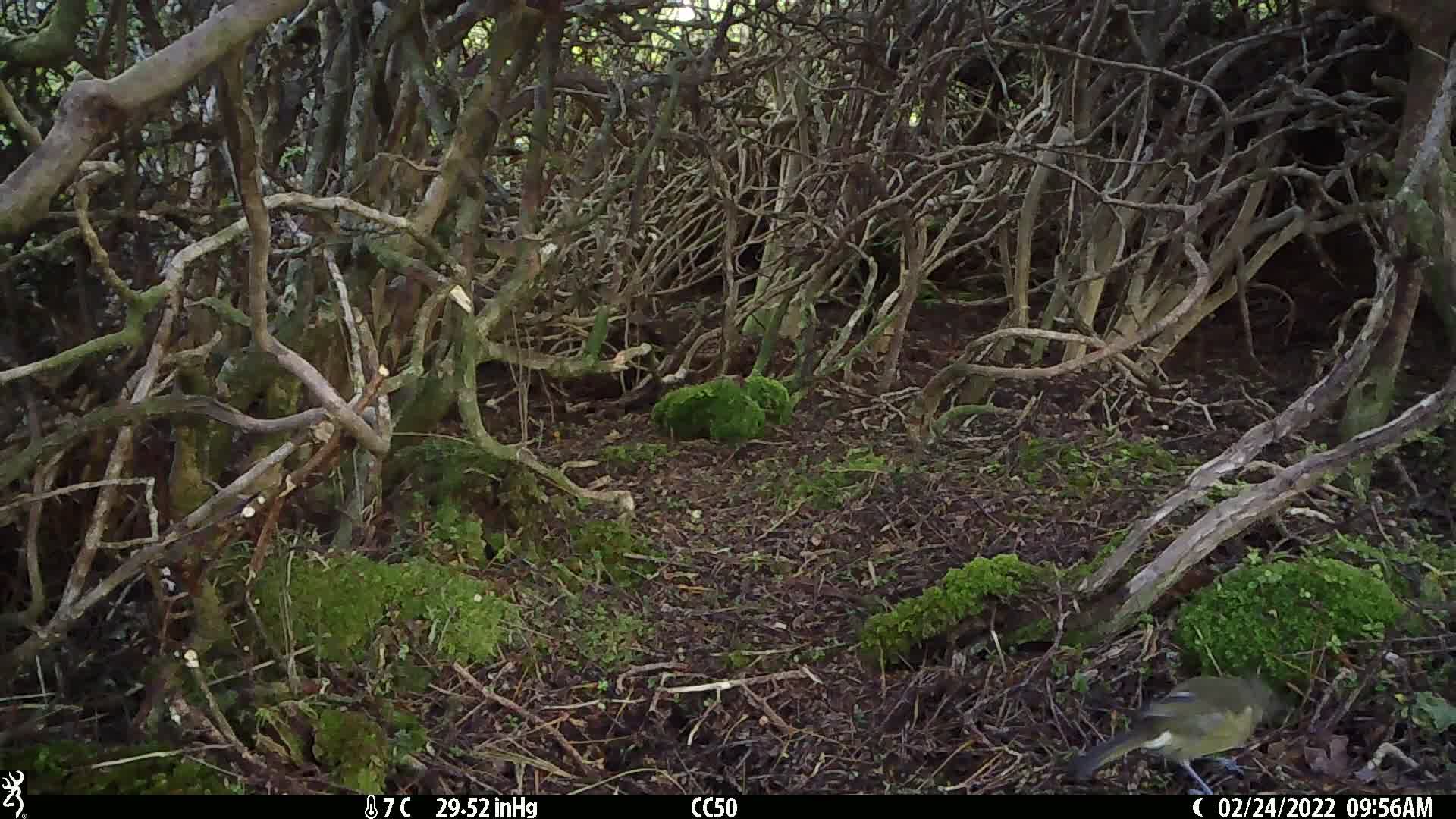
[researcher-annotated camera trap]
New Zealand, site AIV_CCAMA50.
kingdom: Animalia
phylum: Chordata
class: Aves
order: Passeriformes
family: Meliphagidae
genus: Anthornis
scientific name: Anthornis melanura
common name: new zealand bellbird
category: bellbird